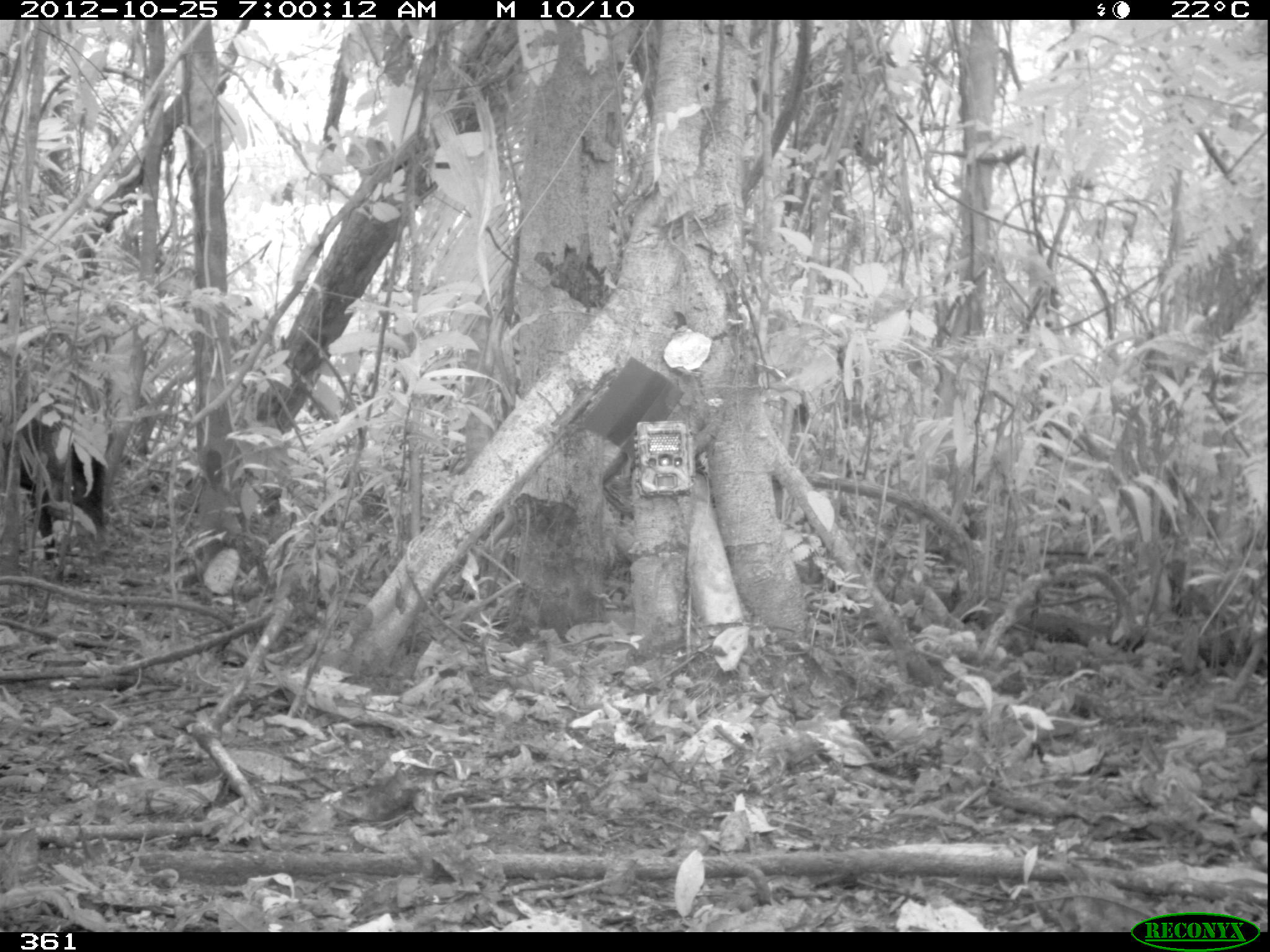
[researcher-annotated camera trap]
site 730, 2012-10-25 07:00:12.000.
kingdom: Animalia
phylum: Chordata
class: Mammalia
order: Artiodactyla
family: Tayassuidae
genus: Tayassu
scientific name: Tayassu pecari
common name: white-lipped peccary